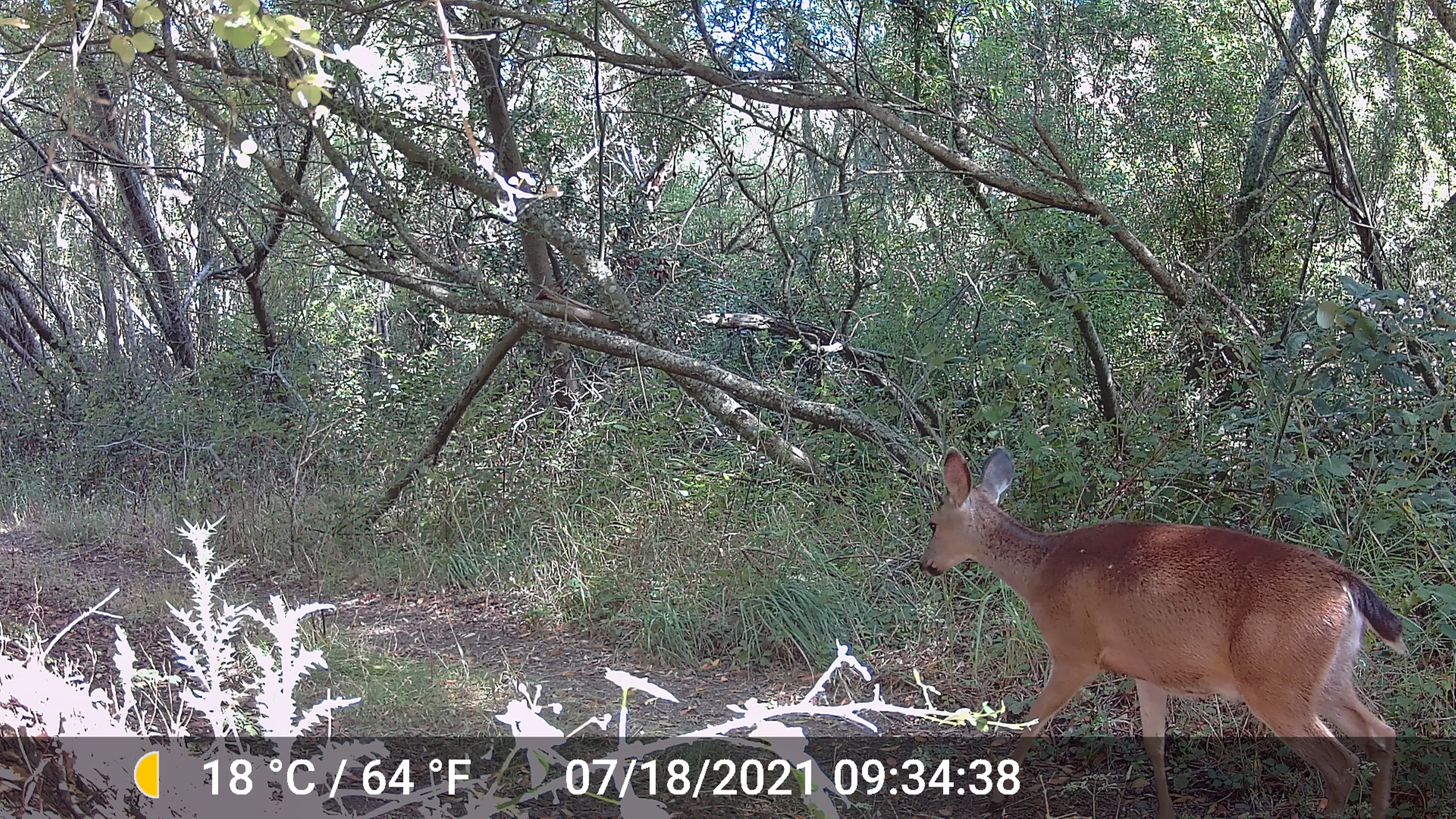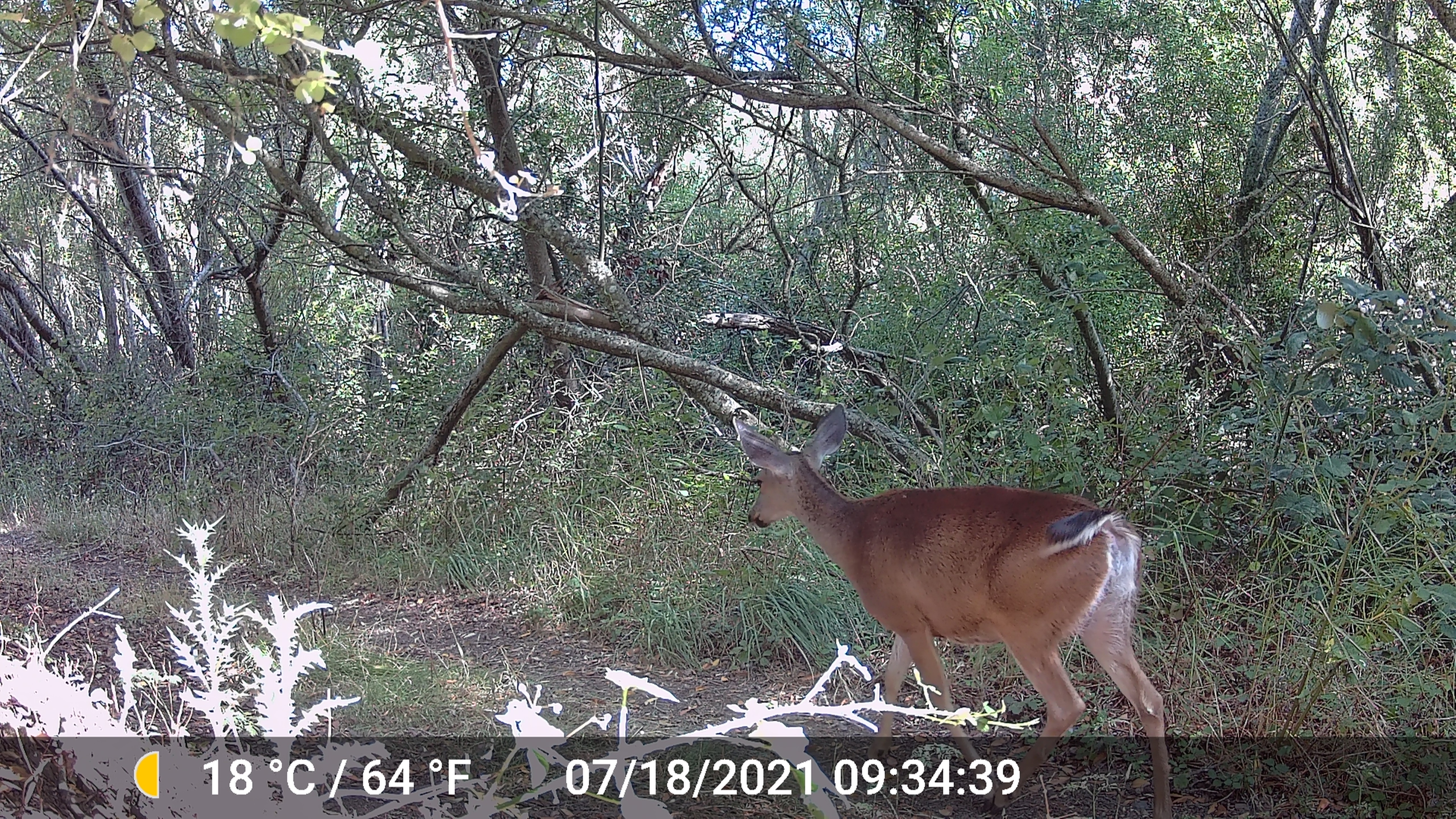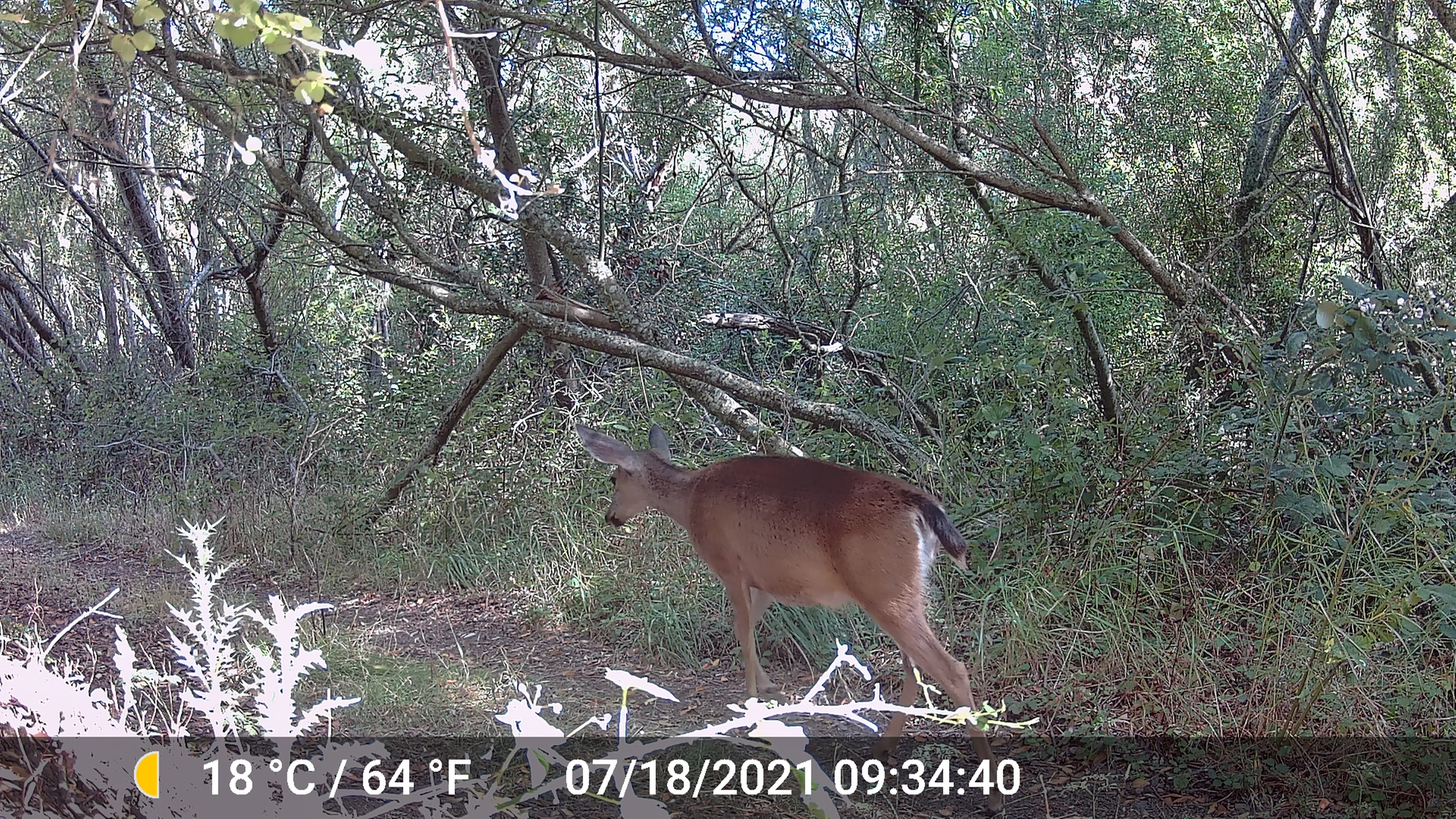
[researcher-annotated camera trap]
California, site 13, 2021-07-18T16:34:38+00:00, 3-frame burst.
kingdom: Animalia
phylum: Chordata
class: Mammalia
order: Artiodactyla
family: Cervidae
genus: Odocoileus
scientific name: Odocoileus hemionus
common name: mule deer